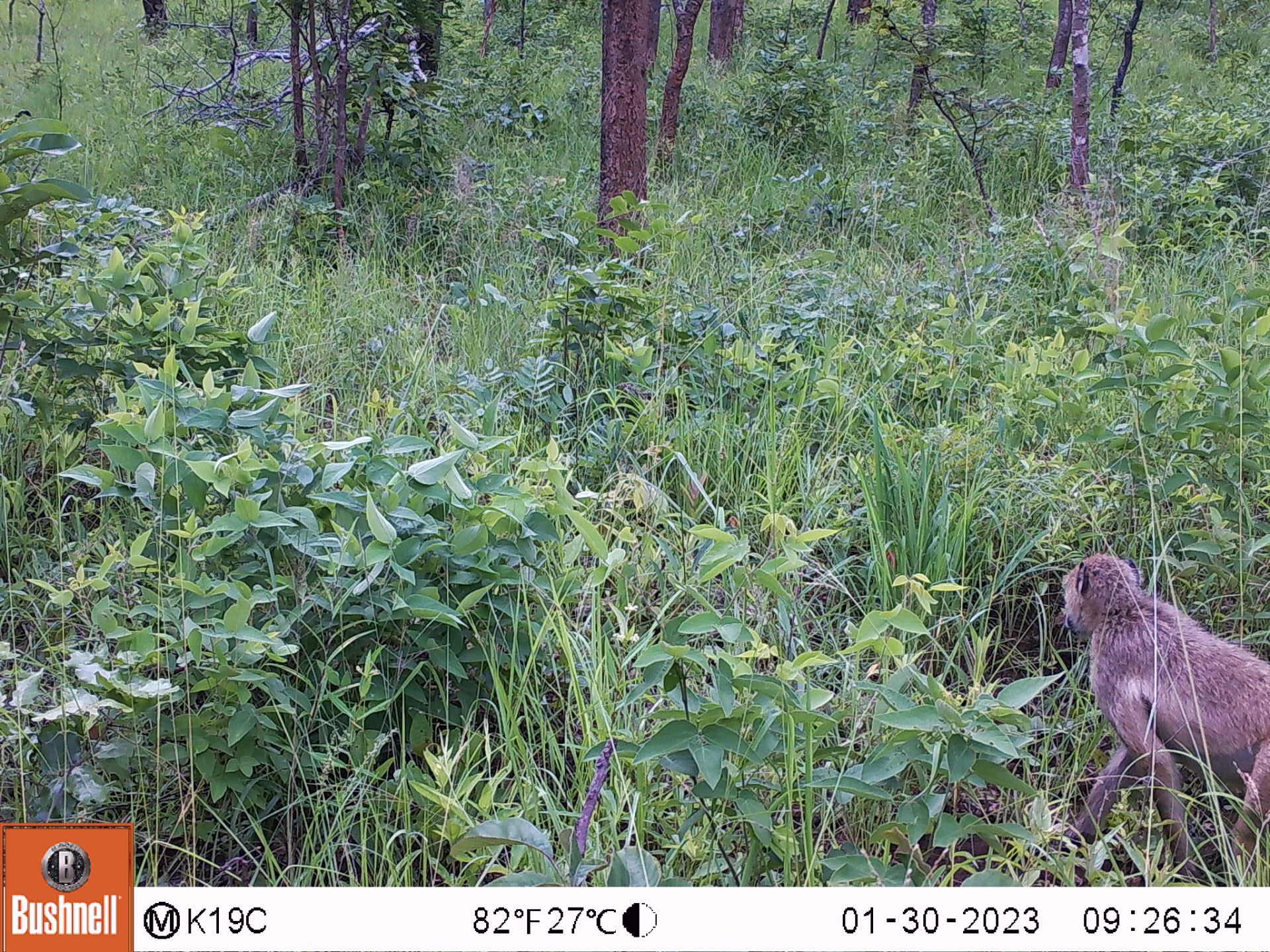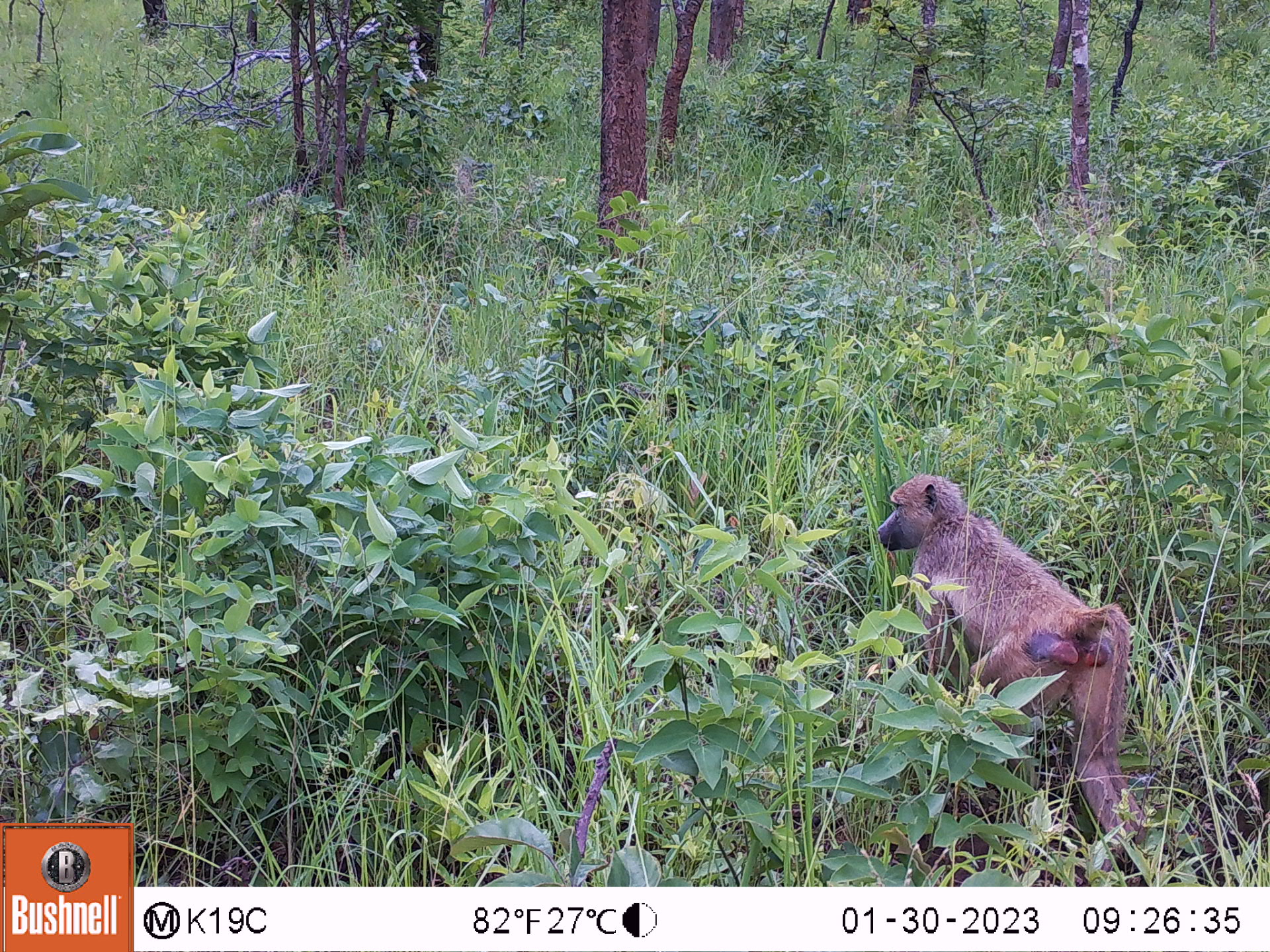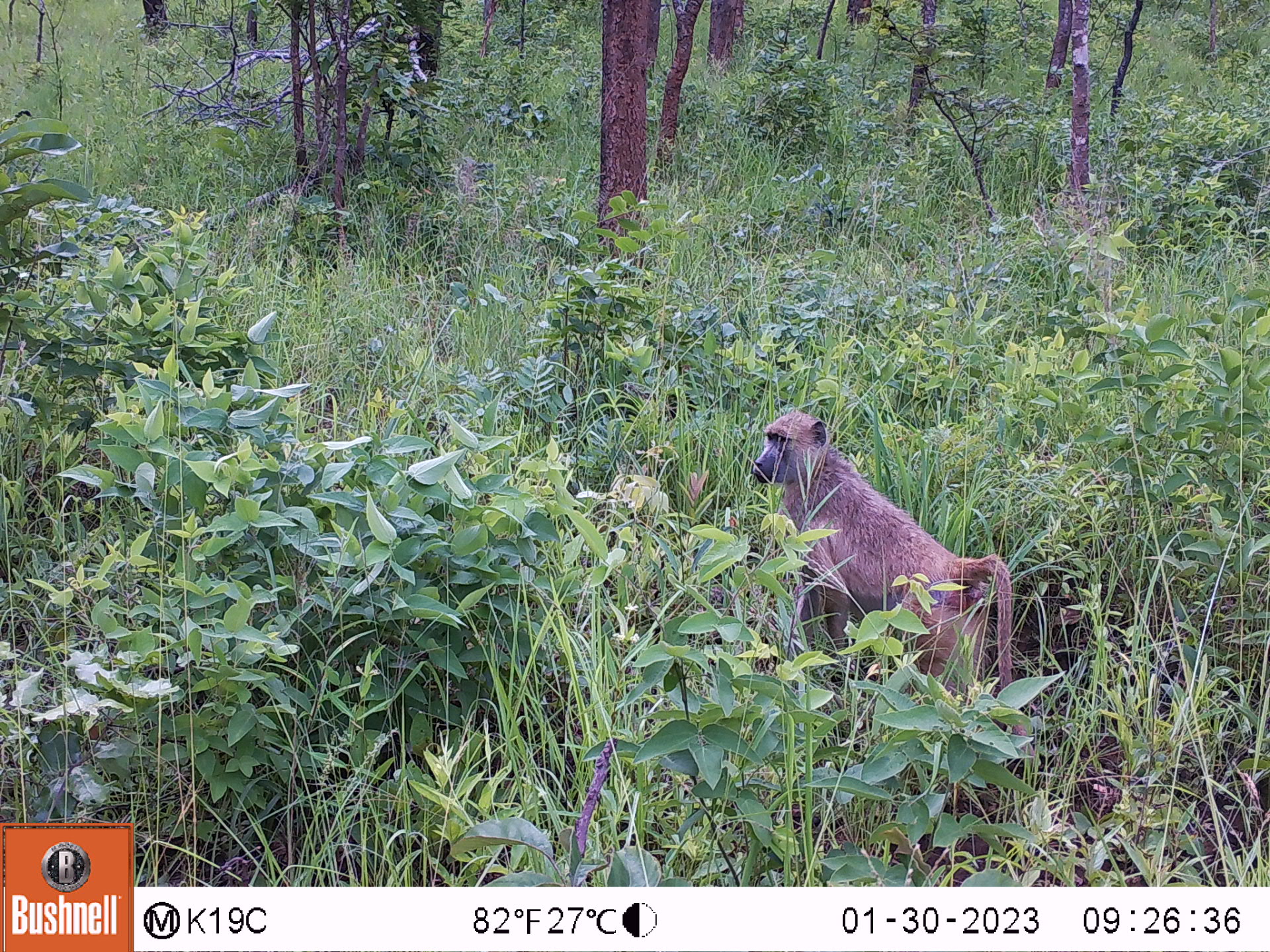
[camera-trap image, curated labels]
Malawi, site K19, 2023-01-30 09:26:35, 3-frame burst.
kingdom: Animalia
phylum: Chordata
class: Mammalia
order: Primates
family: Cercopithecidae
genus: Papio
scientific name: Papio cynocephalus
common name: yellow baboon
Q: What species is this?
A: Yellow baboon (Papio cynocephalus).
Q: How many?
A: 1.